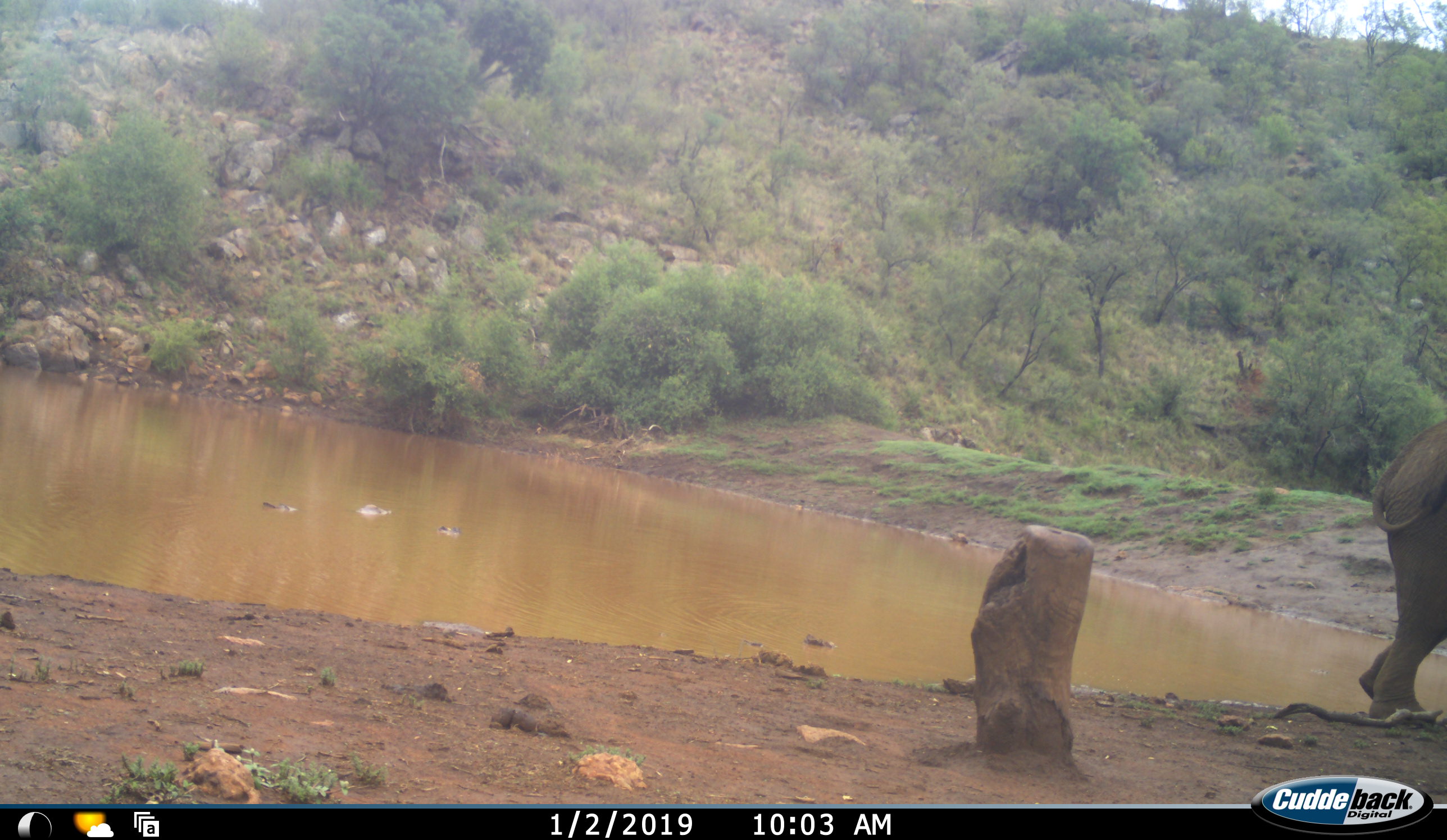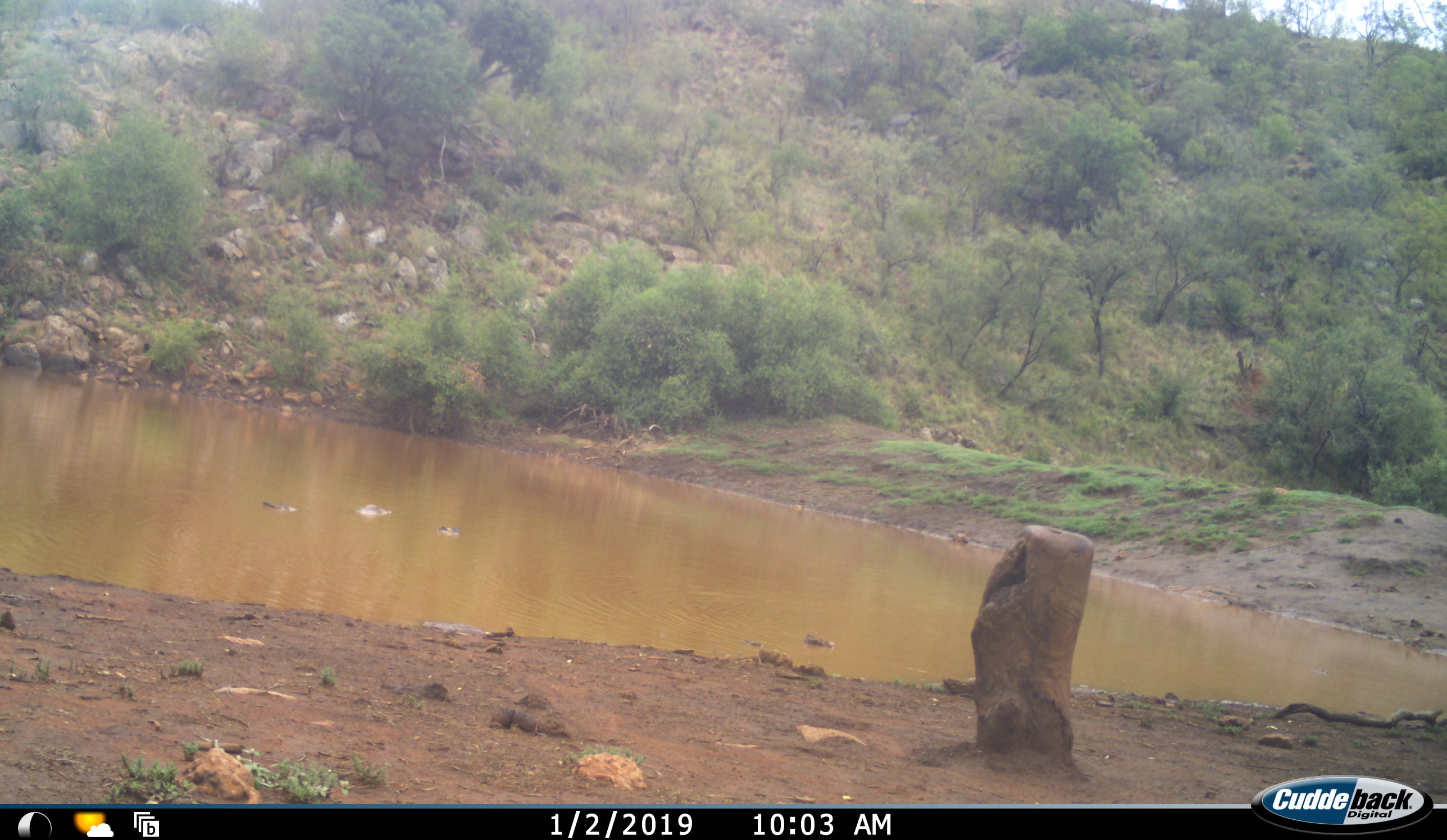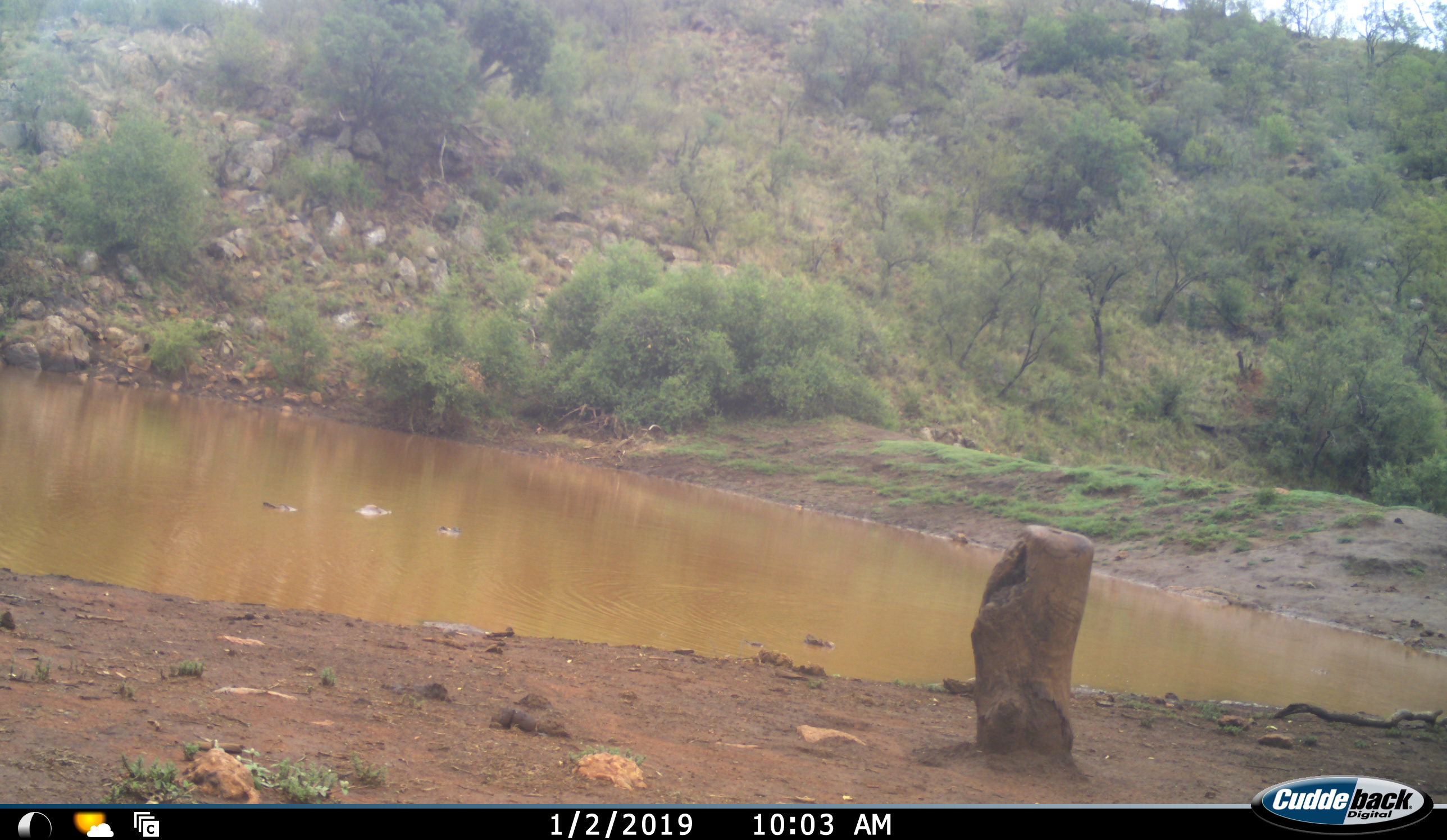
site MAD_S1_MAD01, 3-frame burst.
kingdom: Animalia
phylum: Chordata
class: Mammalia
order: Proboscidea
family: Elephantidae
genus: Loxodonta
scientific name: Loxodonta africana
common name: african bush elephant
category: elephant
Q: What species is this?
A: Elephant (african bush elephant) (Loxodonta africana).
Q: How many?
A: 1.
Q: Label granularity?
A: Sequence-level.